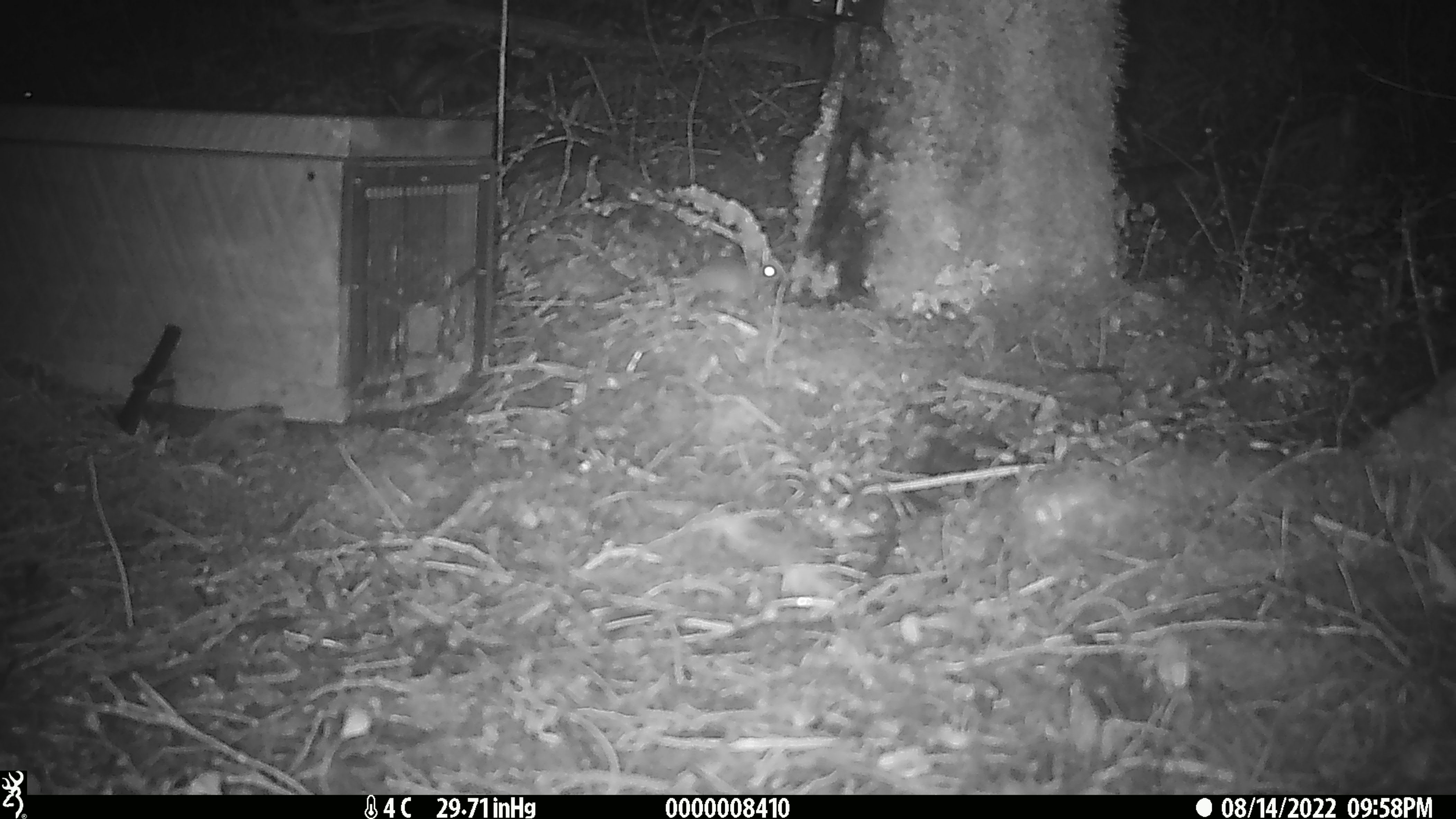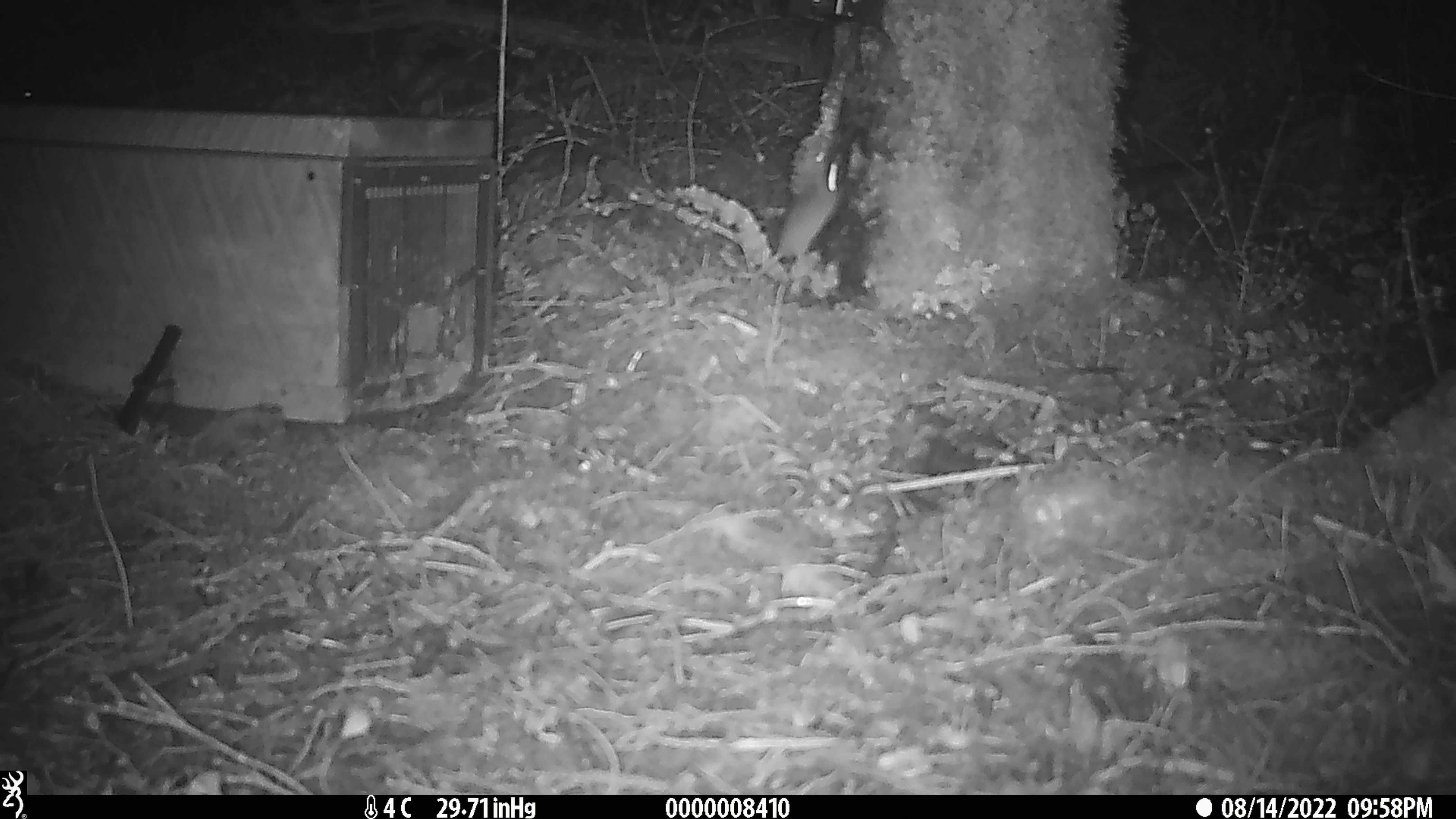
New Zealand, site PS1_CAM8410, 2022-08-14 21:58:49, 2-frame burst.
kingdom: Animalia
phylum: Chordata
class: Mammalia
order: Rodentia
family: Muridae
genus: Mus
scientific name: Mus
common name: mouse